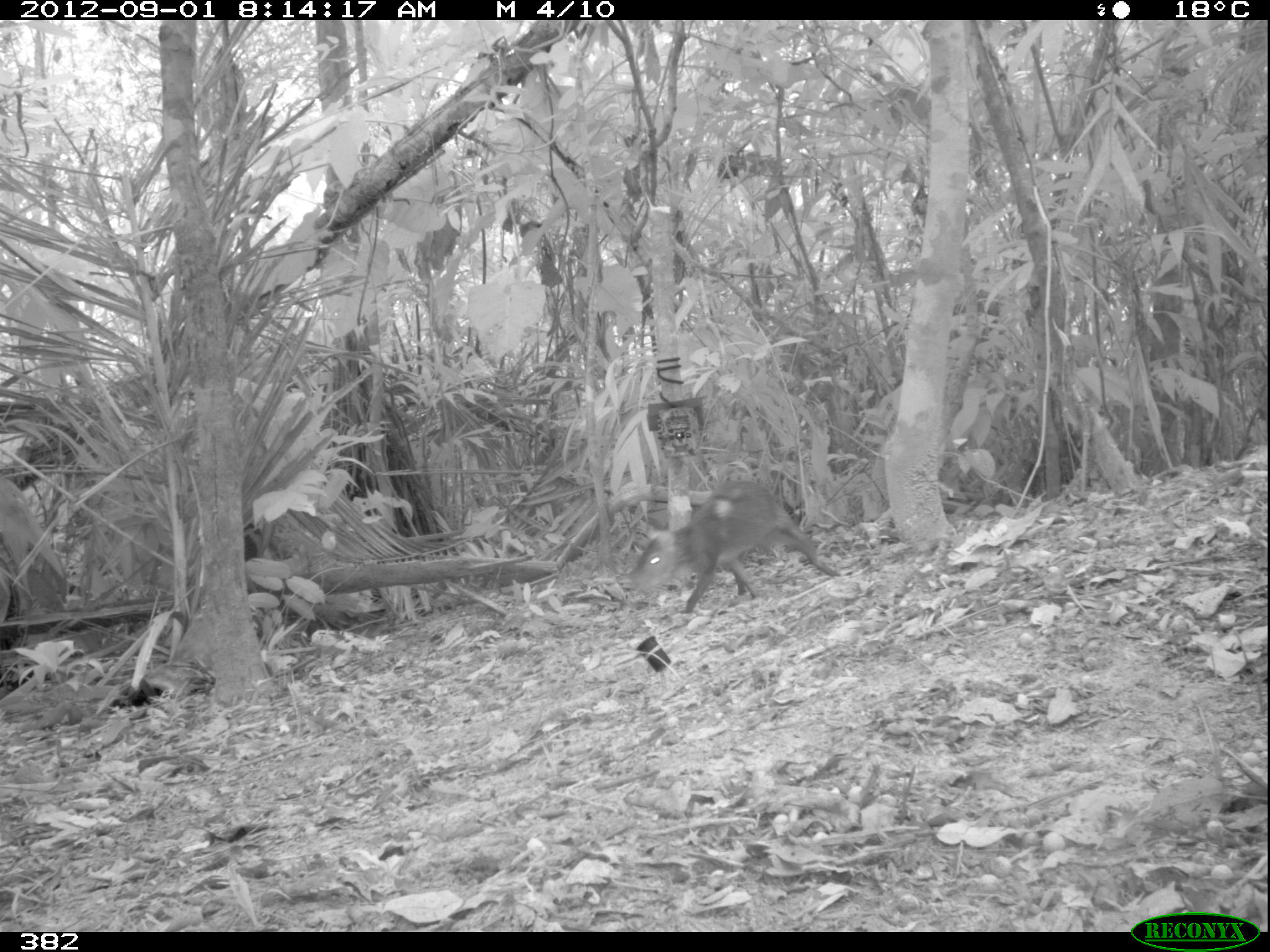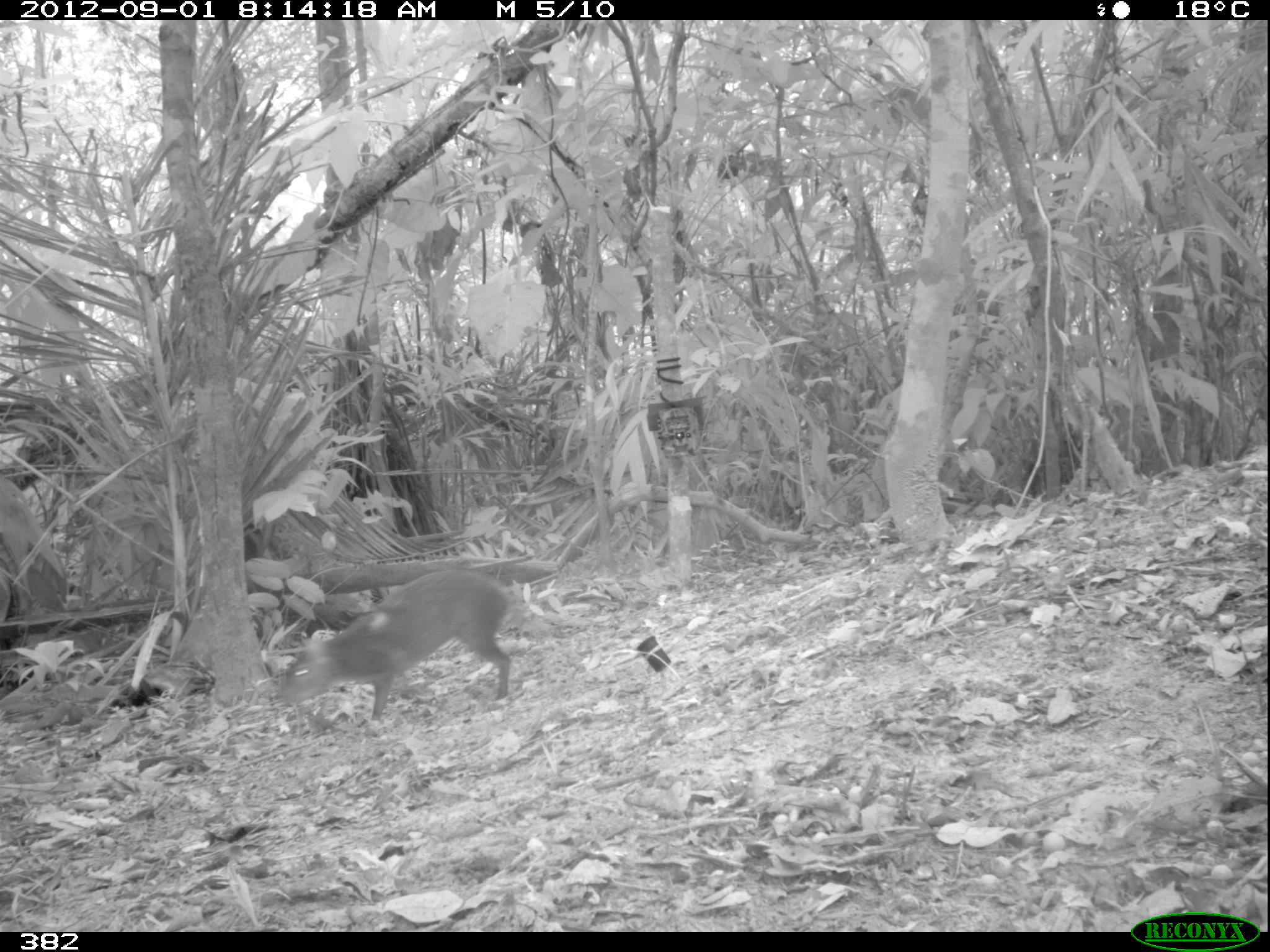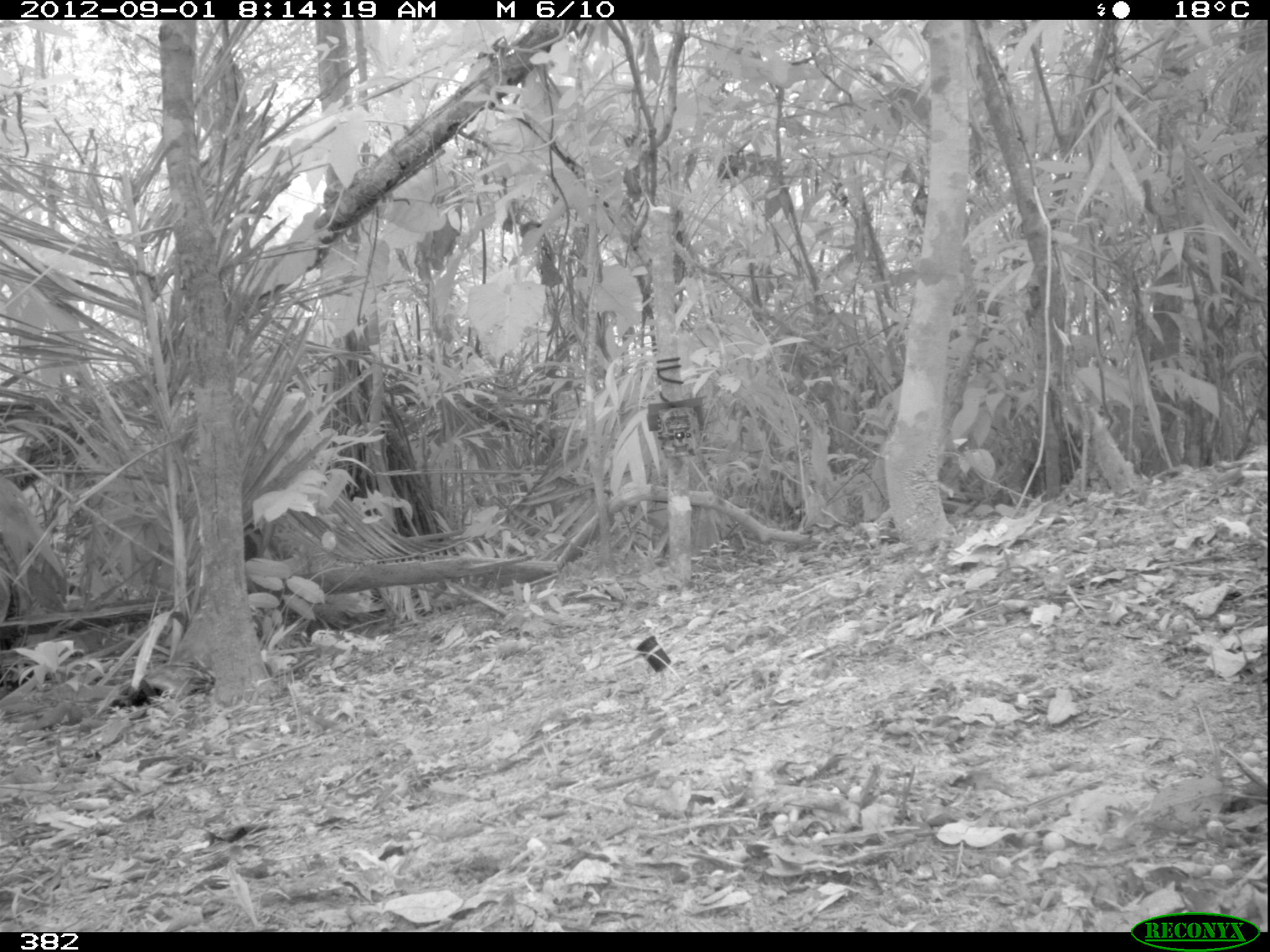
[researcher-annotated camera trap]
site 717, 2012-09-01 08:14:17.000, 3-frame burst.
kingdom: Animalia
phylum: Chordata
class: Mammalia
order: Rodentia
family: Dasyproctidae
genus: Dasyprocta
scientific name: Dasyprocta punctata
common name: central american agouti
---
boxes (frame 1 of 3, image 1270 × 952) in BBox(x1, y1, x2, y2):
dasyprocta punctata: BBox(630, 478, 842, 613)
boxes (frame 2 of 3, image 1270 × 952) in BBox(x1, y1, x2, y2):
dasyprocta punctata: BBox(281, 569, 512, 721)